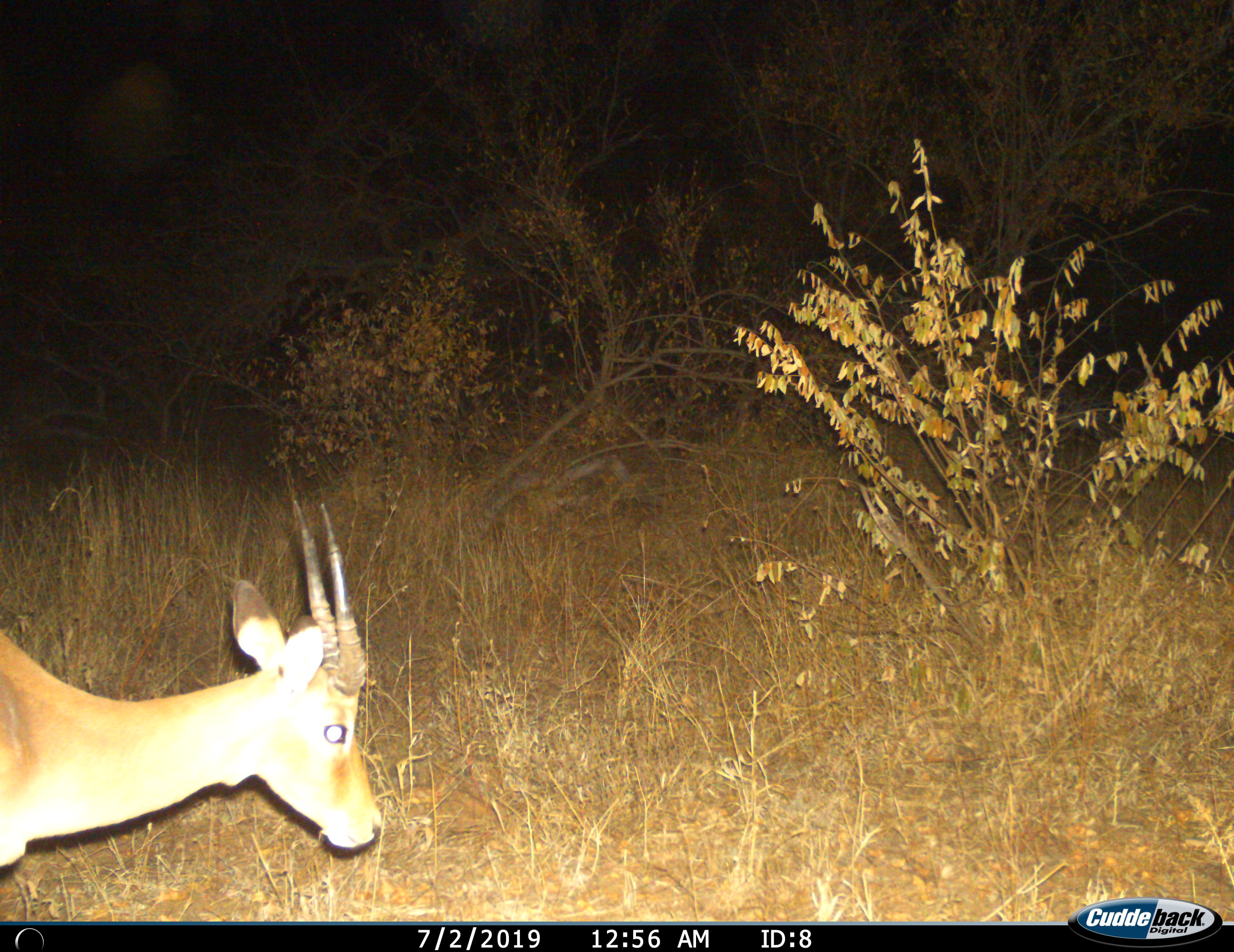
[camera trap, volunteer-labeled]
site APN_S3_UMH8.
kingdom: Animalia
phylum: Chordata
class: Mammalia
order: Artiodactyla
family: Bovidae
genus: Aepyceros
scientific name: Aepyceros melampus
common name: impala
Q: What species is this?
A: Impala (Aepyceros melampus).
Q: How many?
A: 1.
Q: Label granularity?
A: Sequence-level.